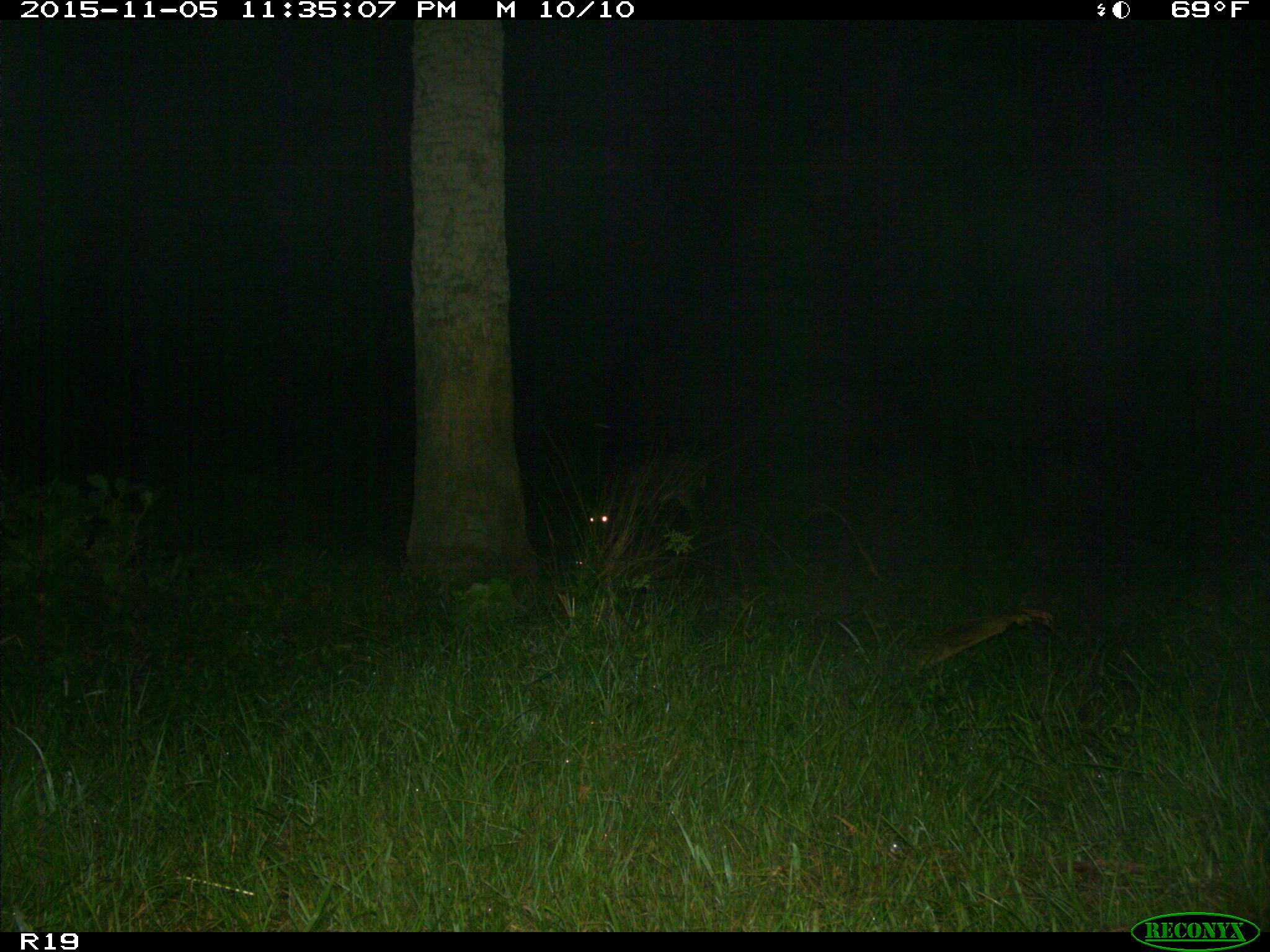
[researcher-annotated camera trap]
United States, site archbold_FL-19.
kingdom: Animalia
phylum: Chordata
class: Mammalia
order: Artiodactyla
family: Cervidae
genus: Odocoileus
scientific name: Odocoileus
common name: deer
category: unidentified deer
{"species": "unidentified deer (deer) (Odocoileus)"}